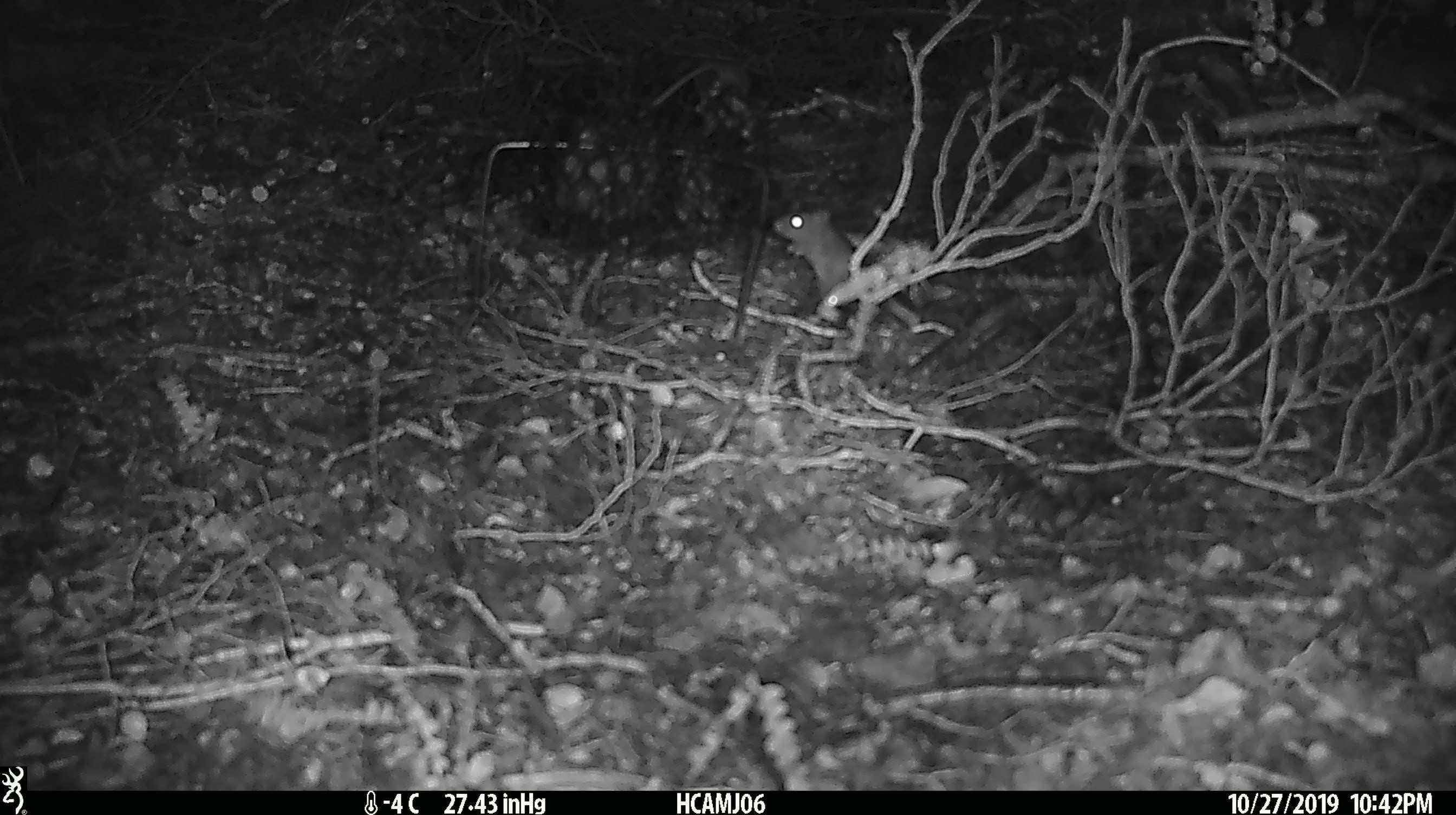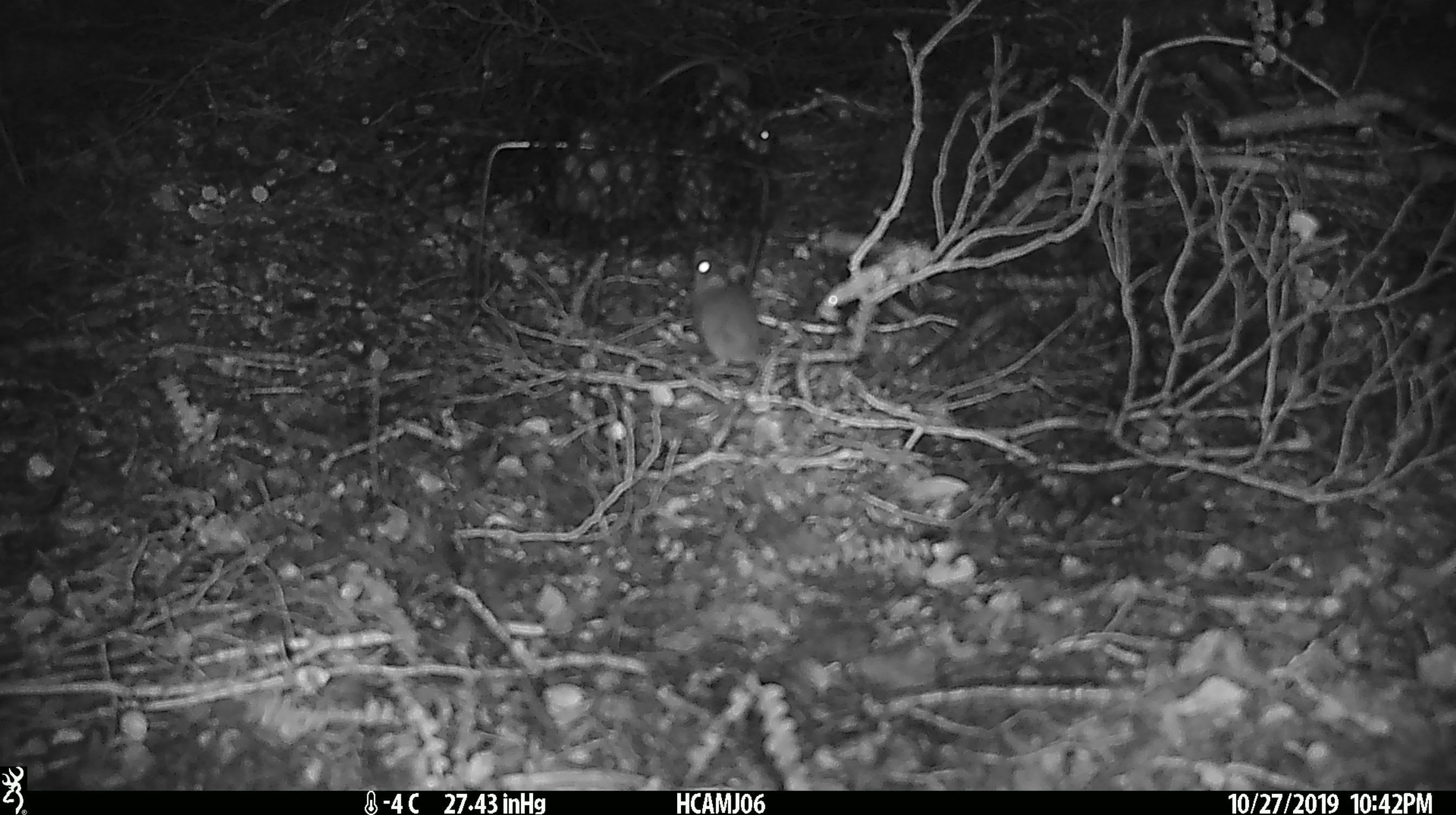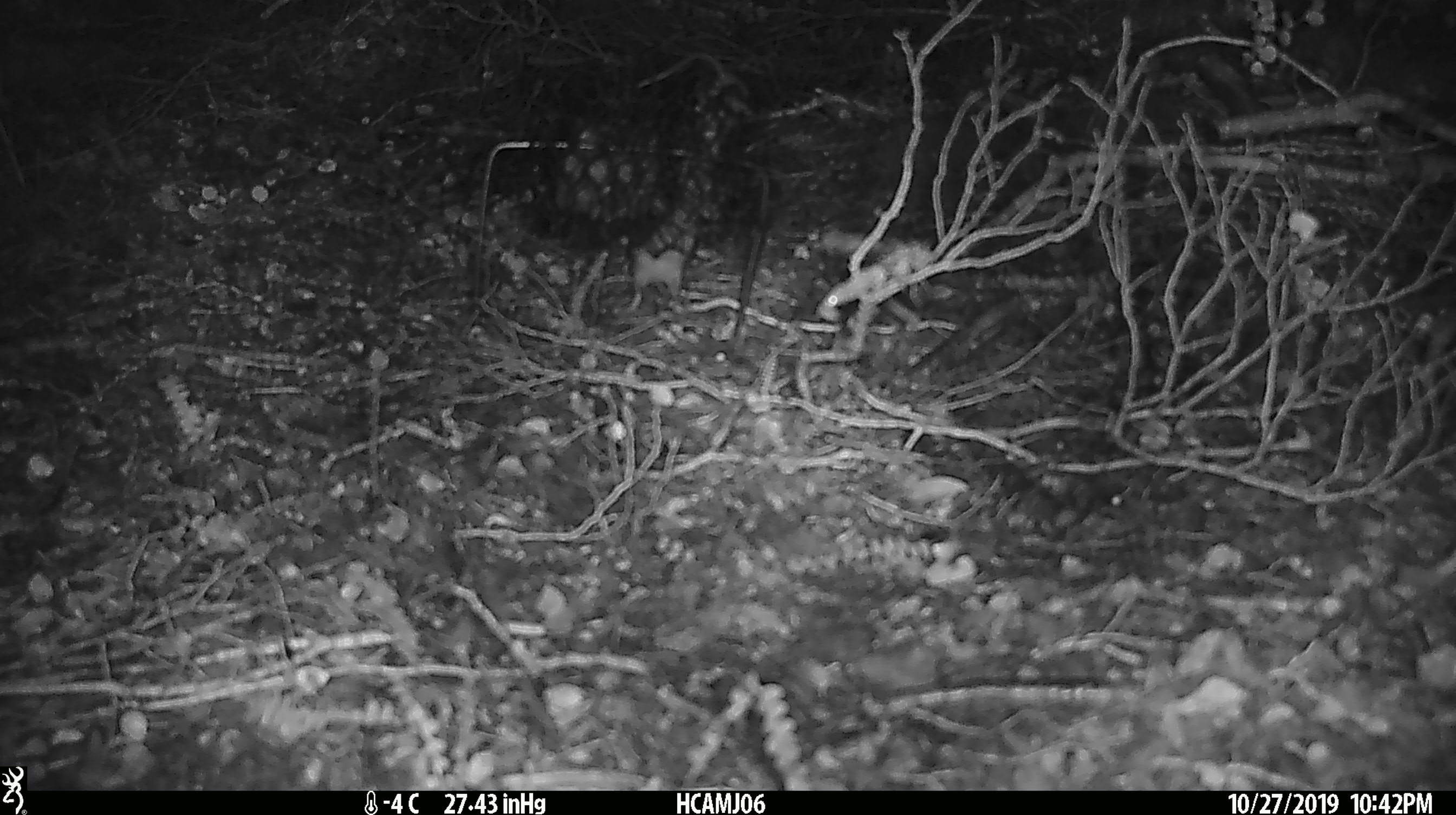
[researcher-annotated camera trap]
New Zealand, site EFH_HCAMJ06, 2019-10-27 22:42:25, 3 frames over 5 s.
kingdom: Animalia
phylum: Chordata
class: Mammalia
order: Rodentia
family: Muridae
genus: Mus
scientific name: Mus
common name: mouse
Mouse (Mus).